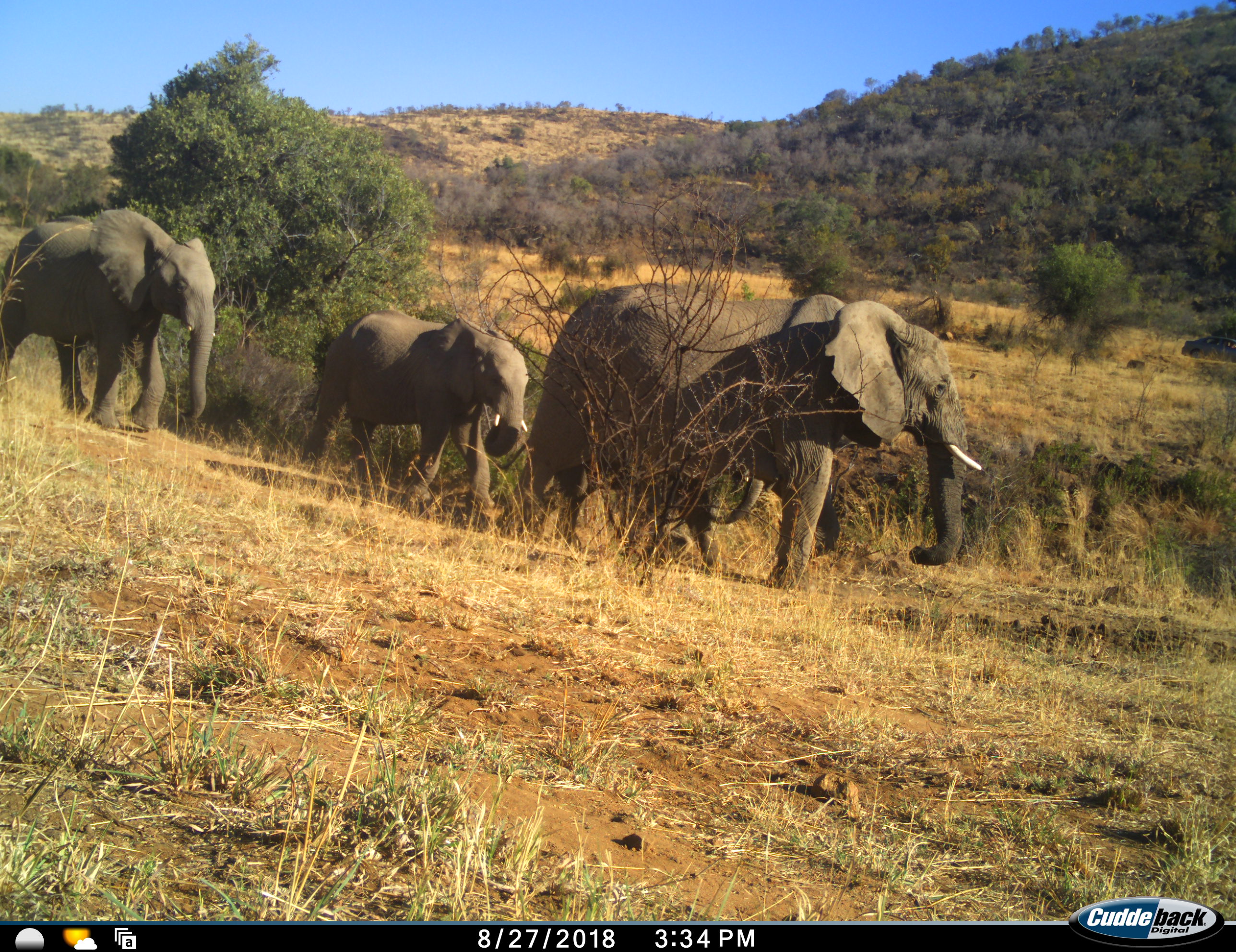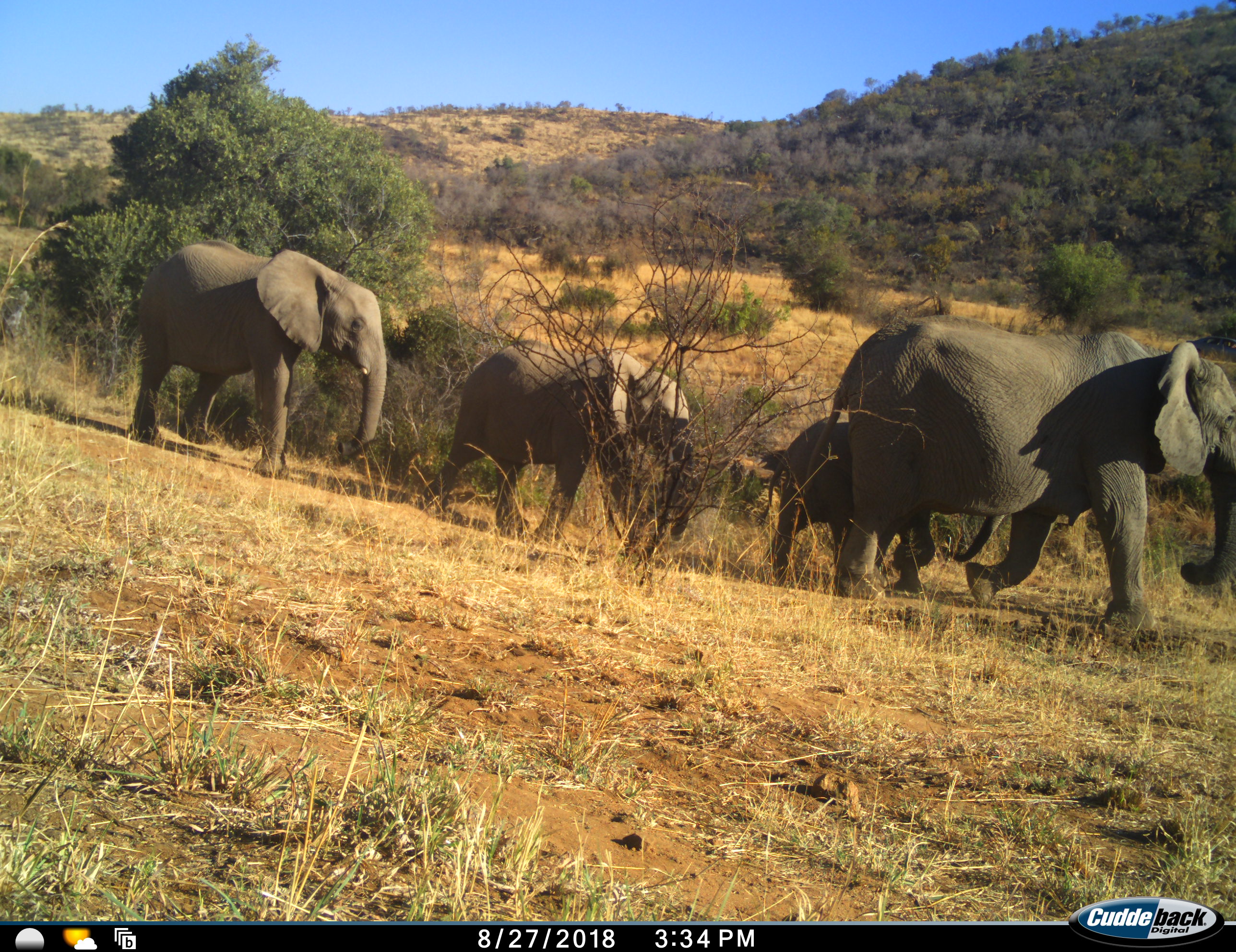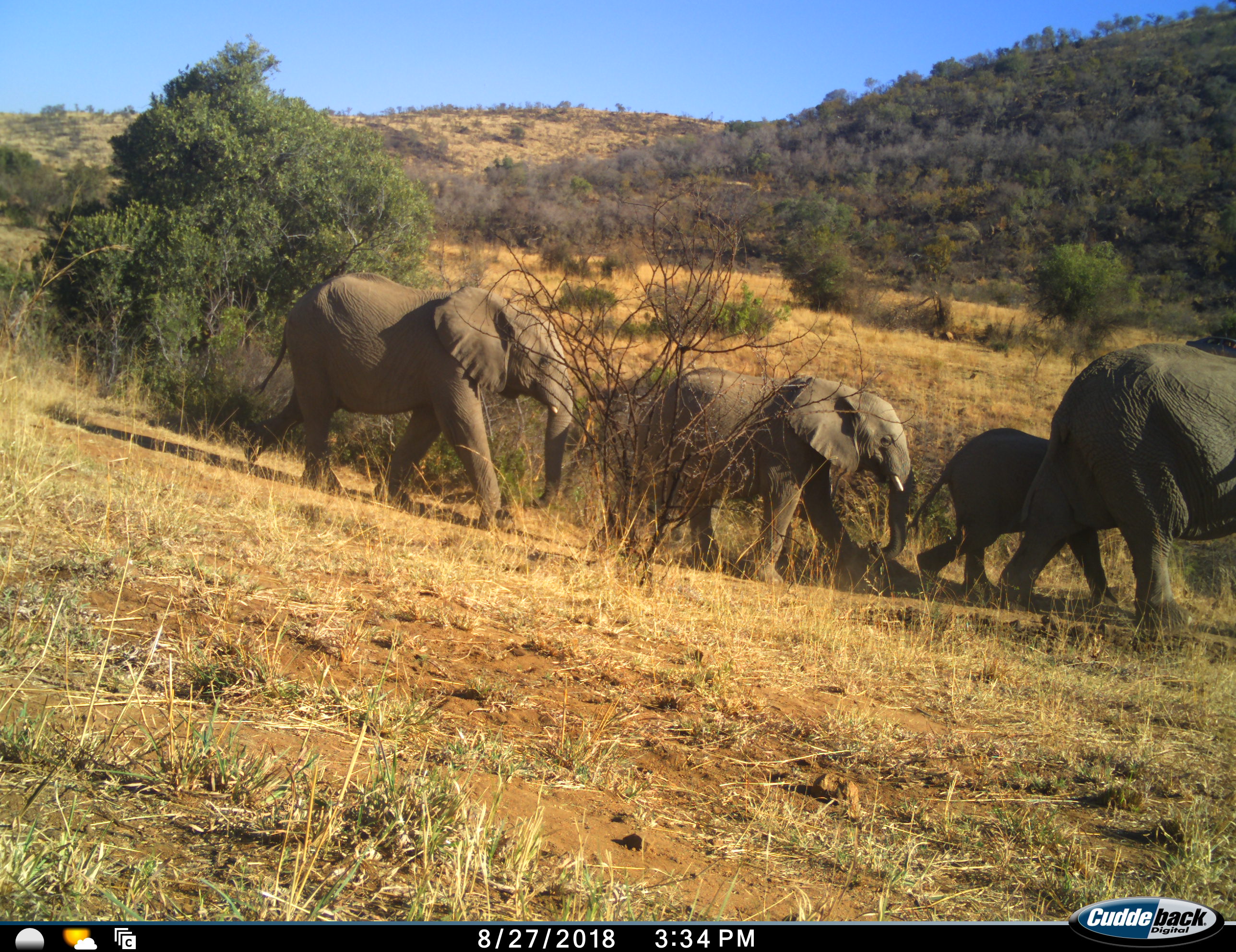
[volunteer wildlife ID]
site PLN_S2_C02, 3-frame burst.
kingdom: Animalia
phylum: Chordata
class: Mammalia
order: Proboscidea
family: Elephantidae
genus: Loxodonta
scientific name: Loxodonta africana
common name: african bush elephant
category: elephant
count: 4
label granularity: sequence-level